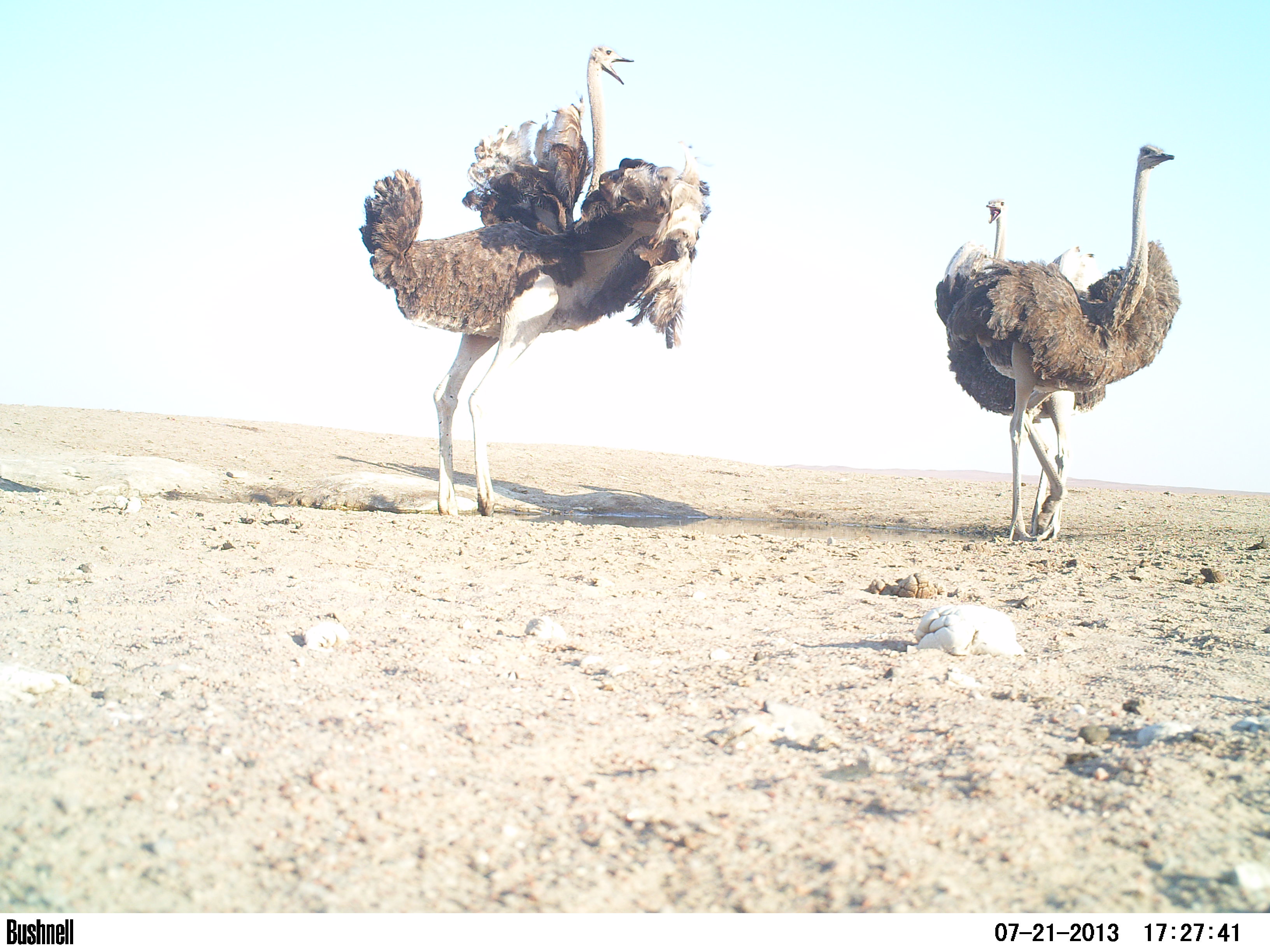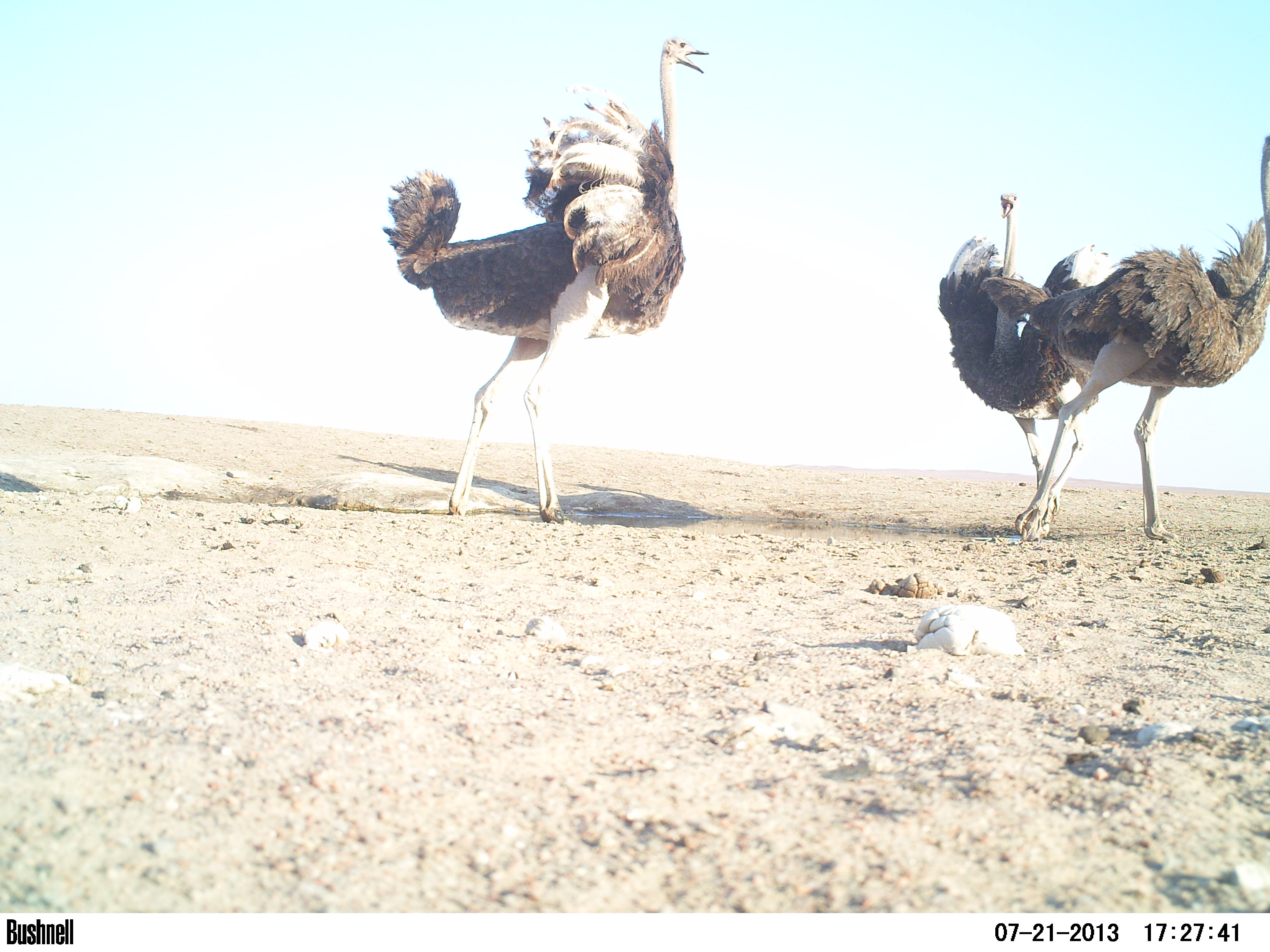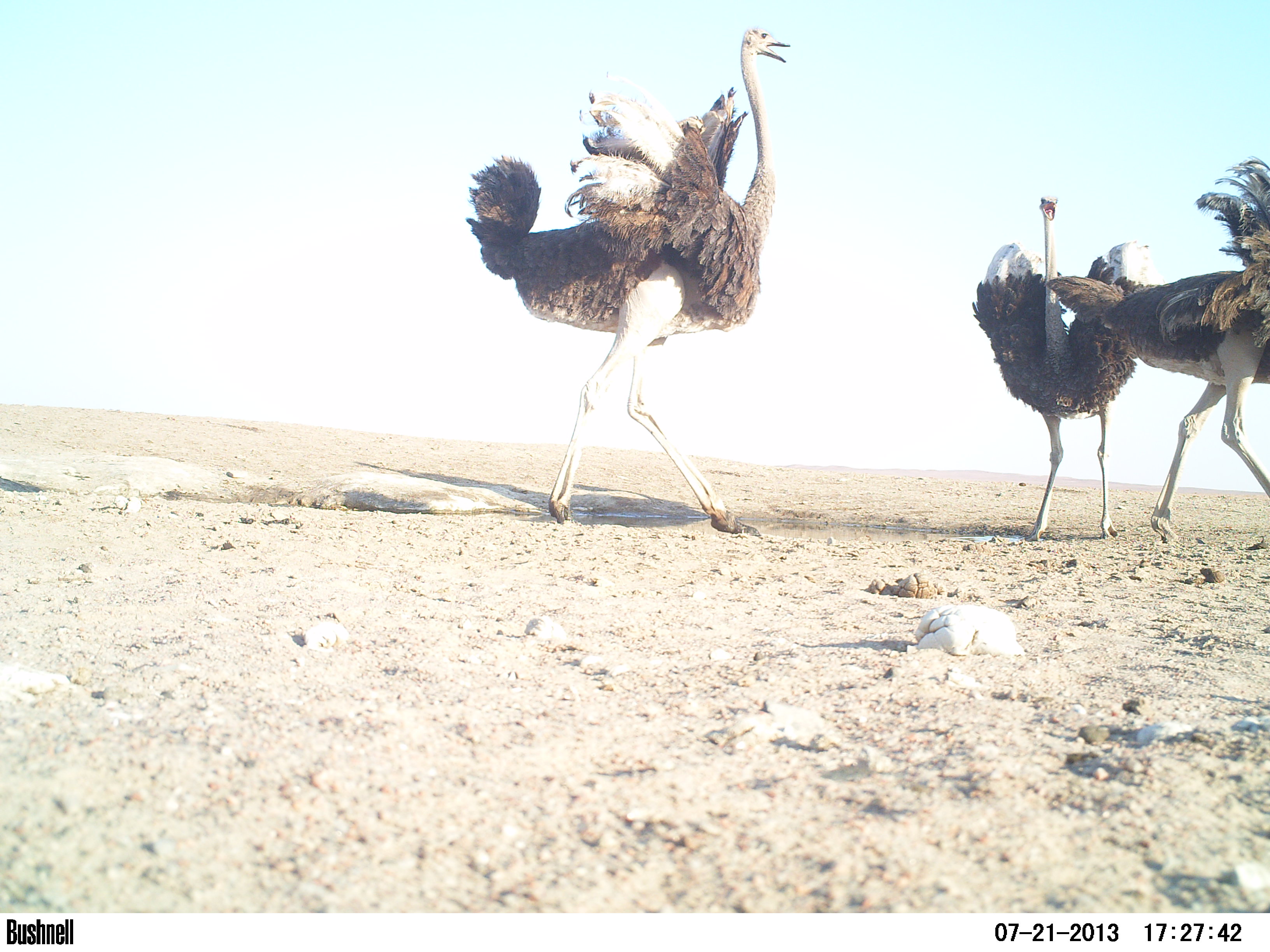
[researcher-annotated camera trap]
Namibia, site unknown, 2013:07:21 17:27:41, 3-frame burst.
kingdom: Animalia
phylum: Chordata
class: Aves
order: Struthioniformes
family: Struthionidae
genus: Struthio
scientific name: Struthio camelus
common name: common ostrich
Struthio camelus (common ostrich).